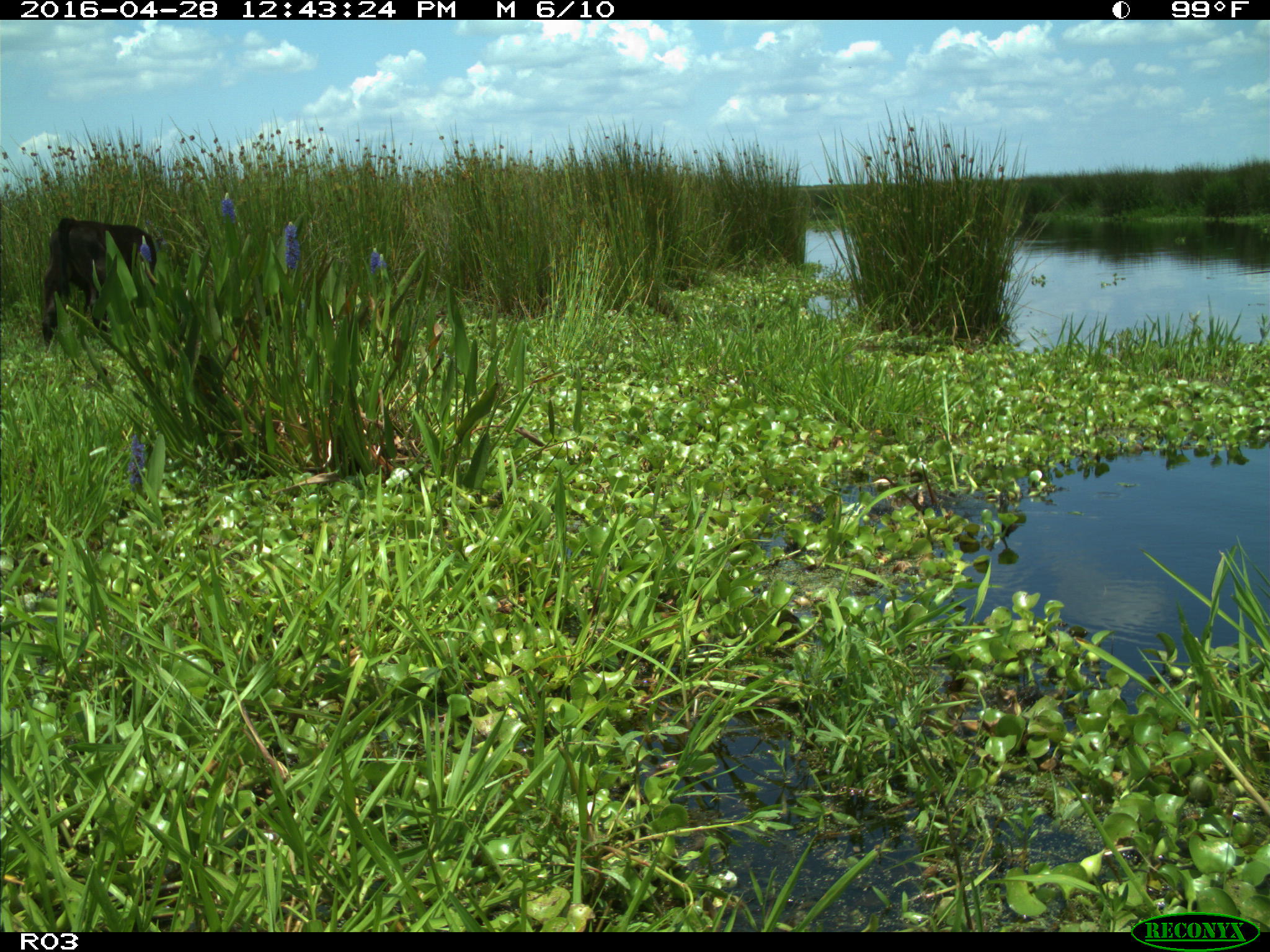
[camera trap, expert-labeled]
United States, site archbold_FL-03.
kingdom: Animalia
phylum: Chordata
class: Mammalia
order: Artiodactyla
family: Bovidae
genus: Bos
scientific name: Bos taurus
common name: domestic cow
Bos taurus (domestic cow).